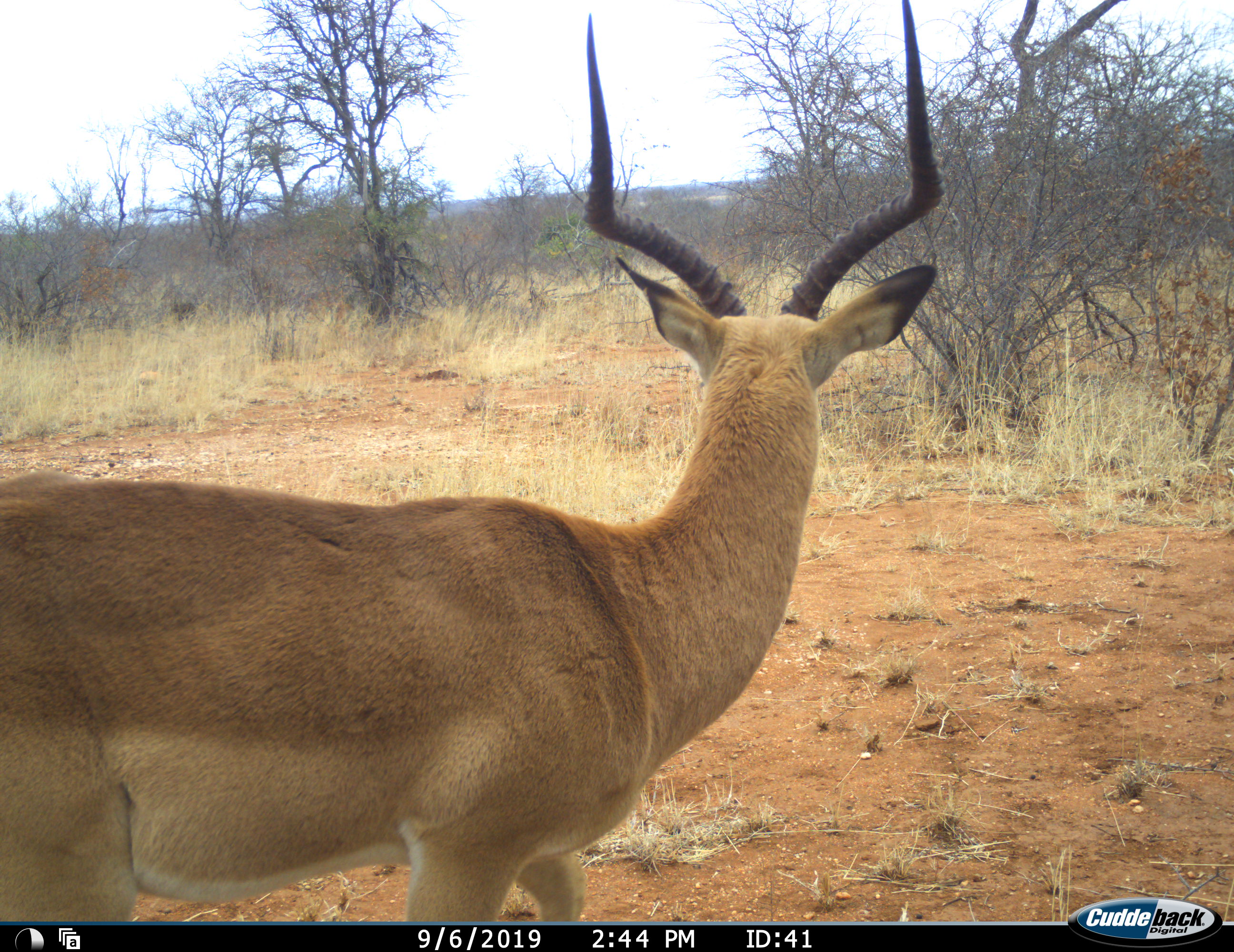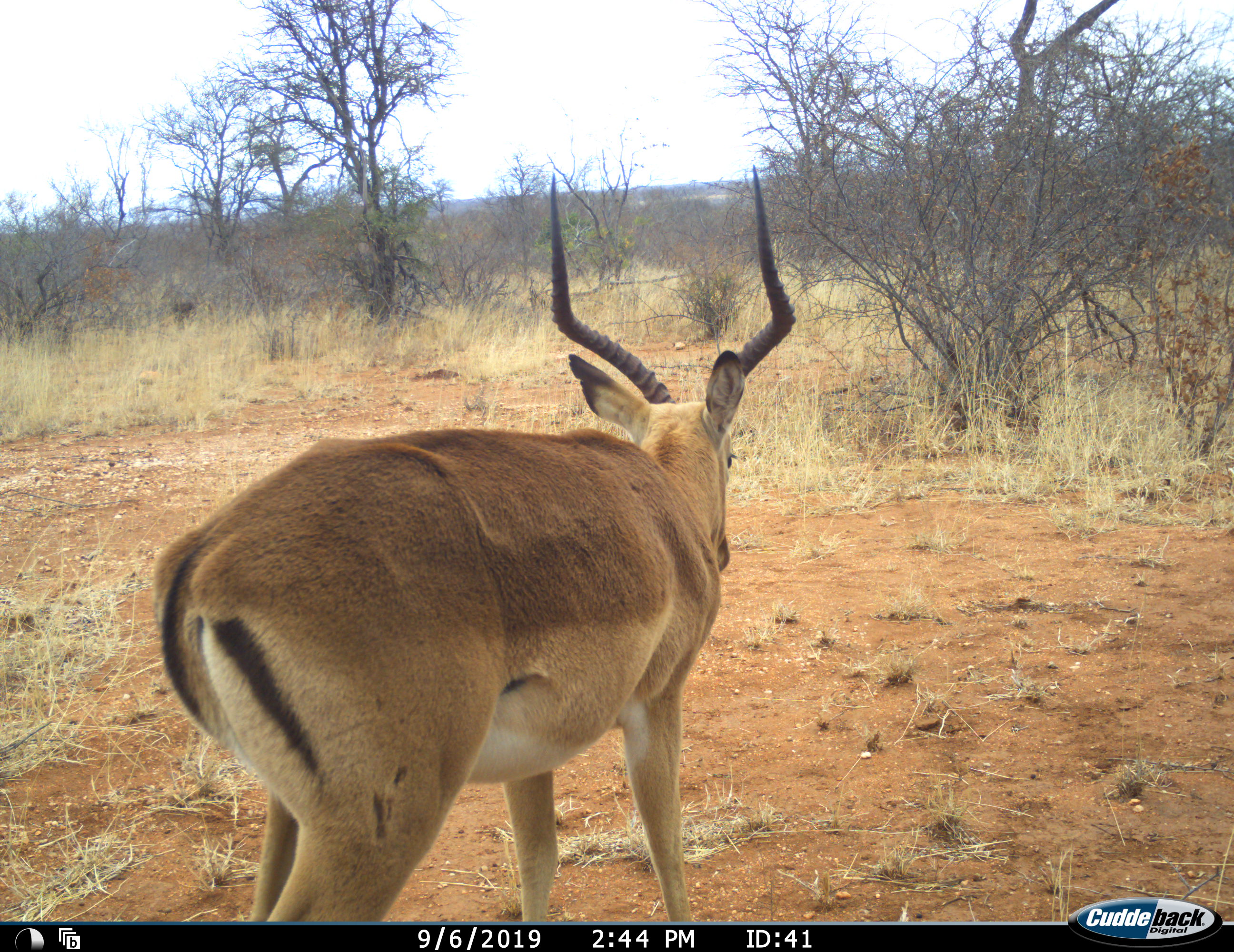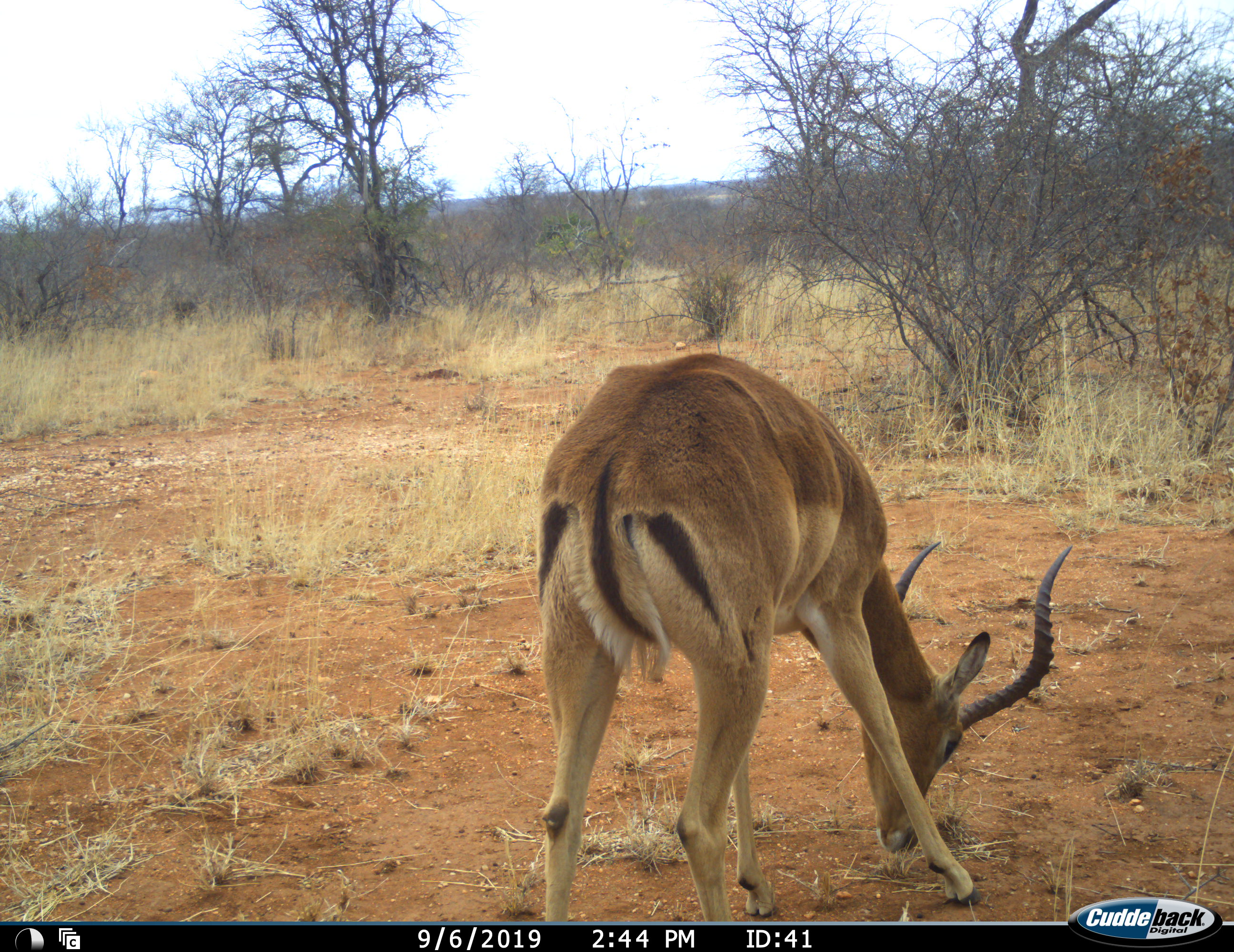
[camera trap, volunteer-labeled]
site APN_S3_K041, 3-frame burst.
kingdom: Animalia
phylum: Chordata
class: Mammalia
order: Artiodactyla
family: Bovidae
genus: Aepyceros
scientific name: Aepyceros melampus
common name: impala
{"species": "impala (Aepyceros melampus)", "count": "1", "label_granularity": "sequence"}